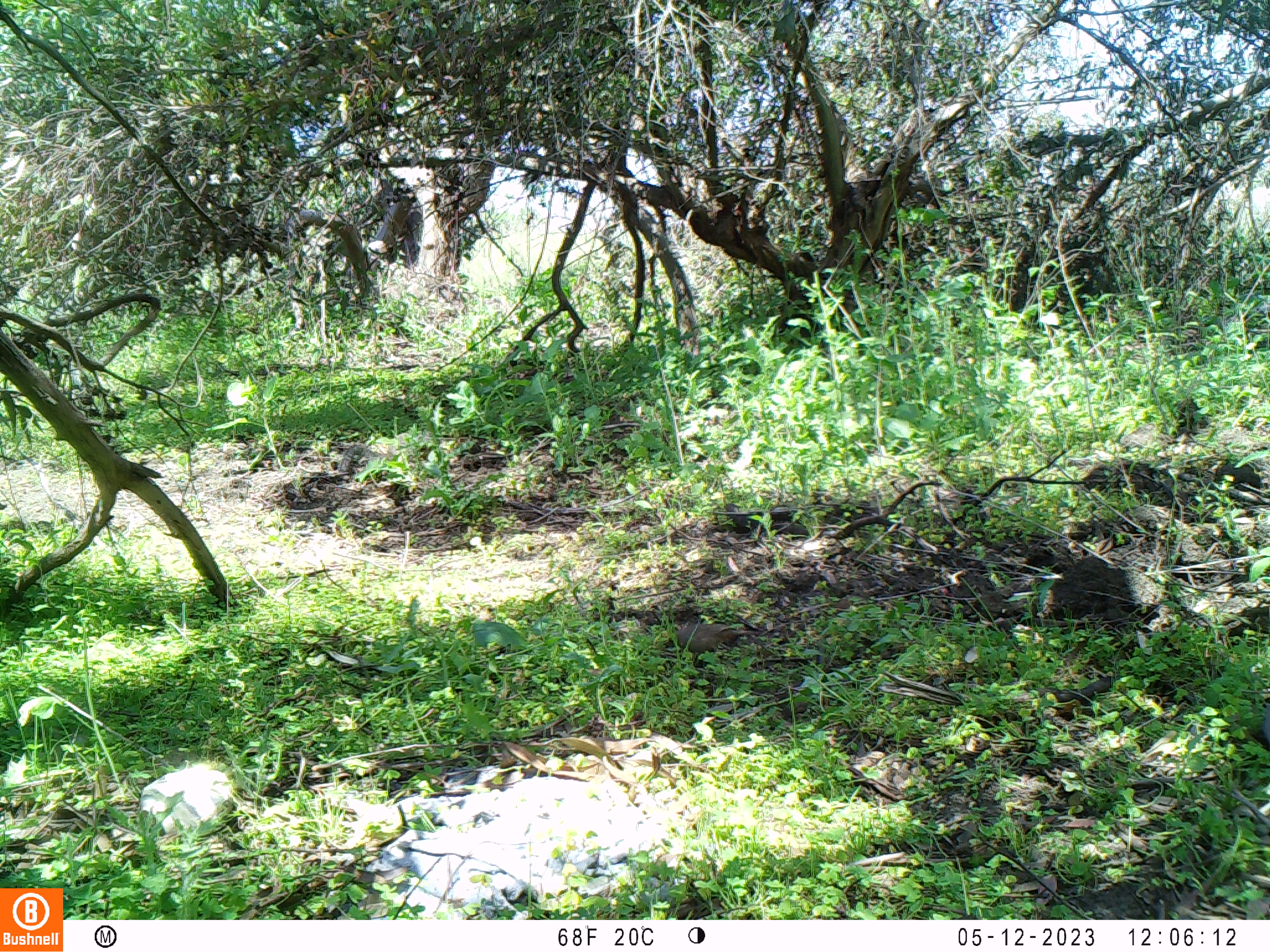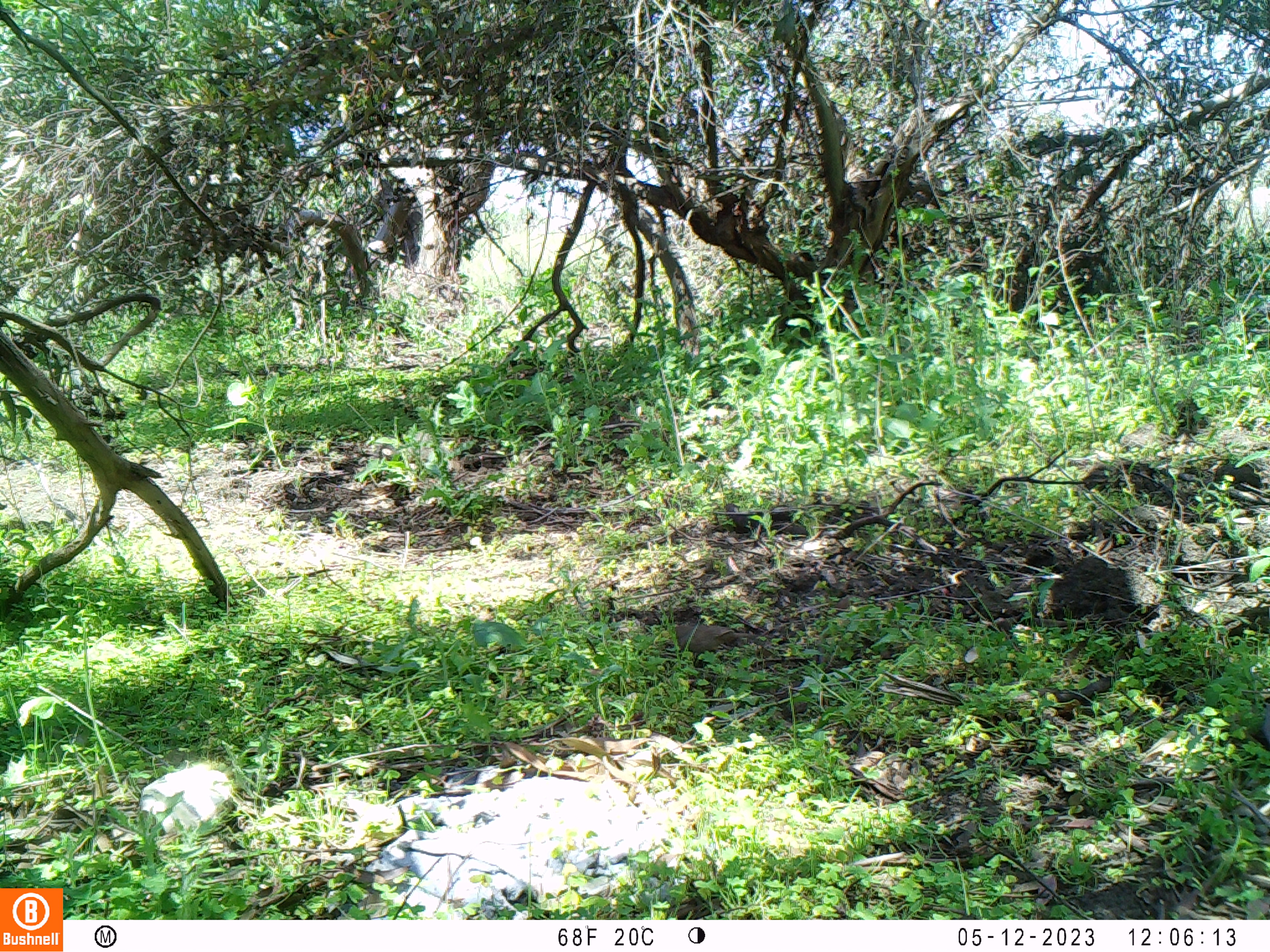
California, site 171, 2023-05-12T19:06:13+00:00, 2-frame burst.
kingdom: Animalia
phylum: Chordata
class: Aves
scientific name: Aves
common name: bird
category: unknown bird